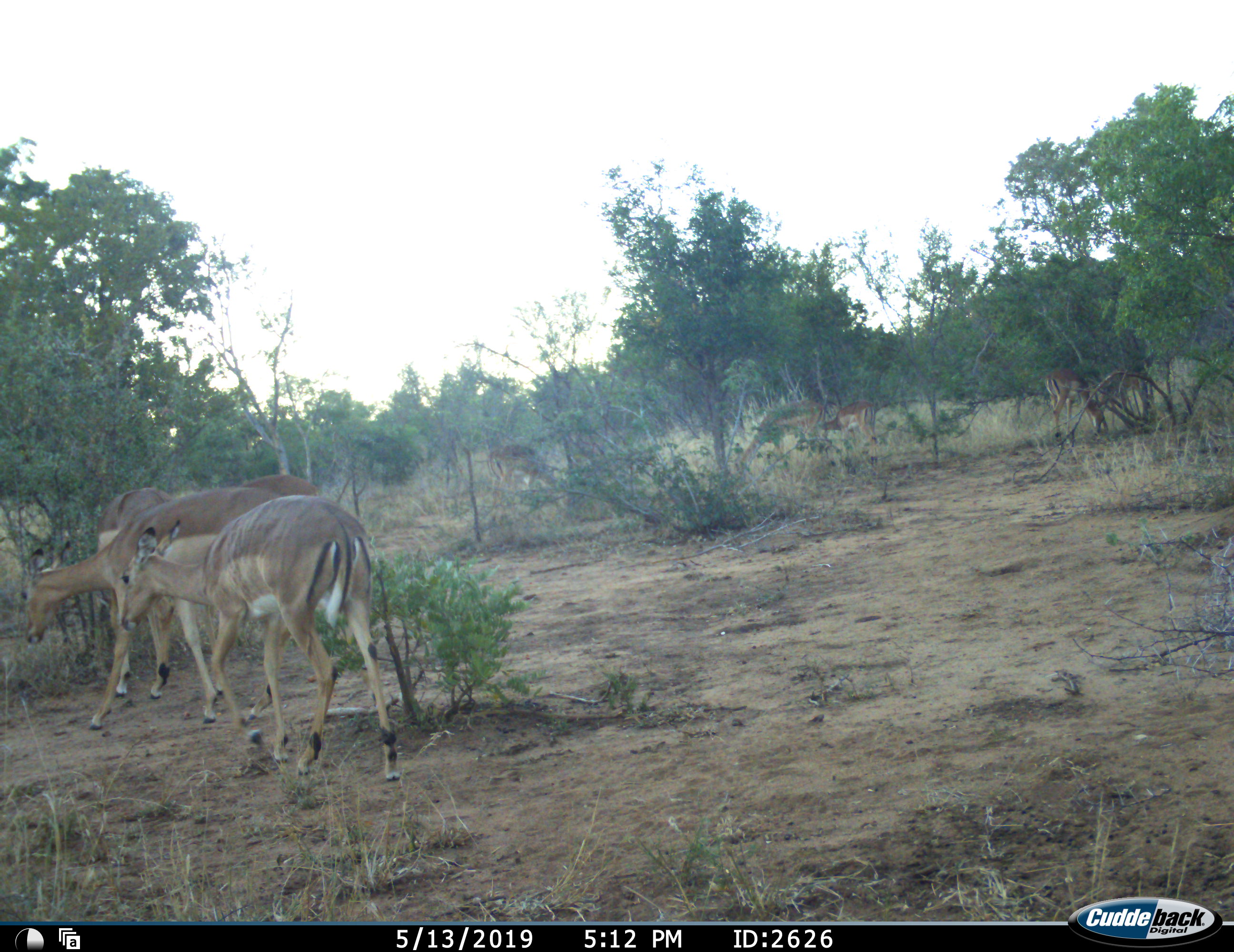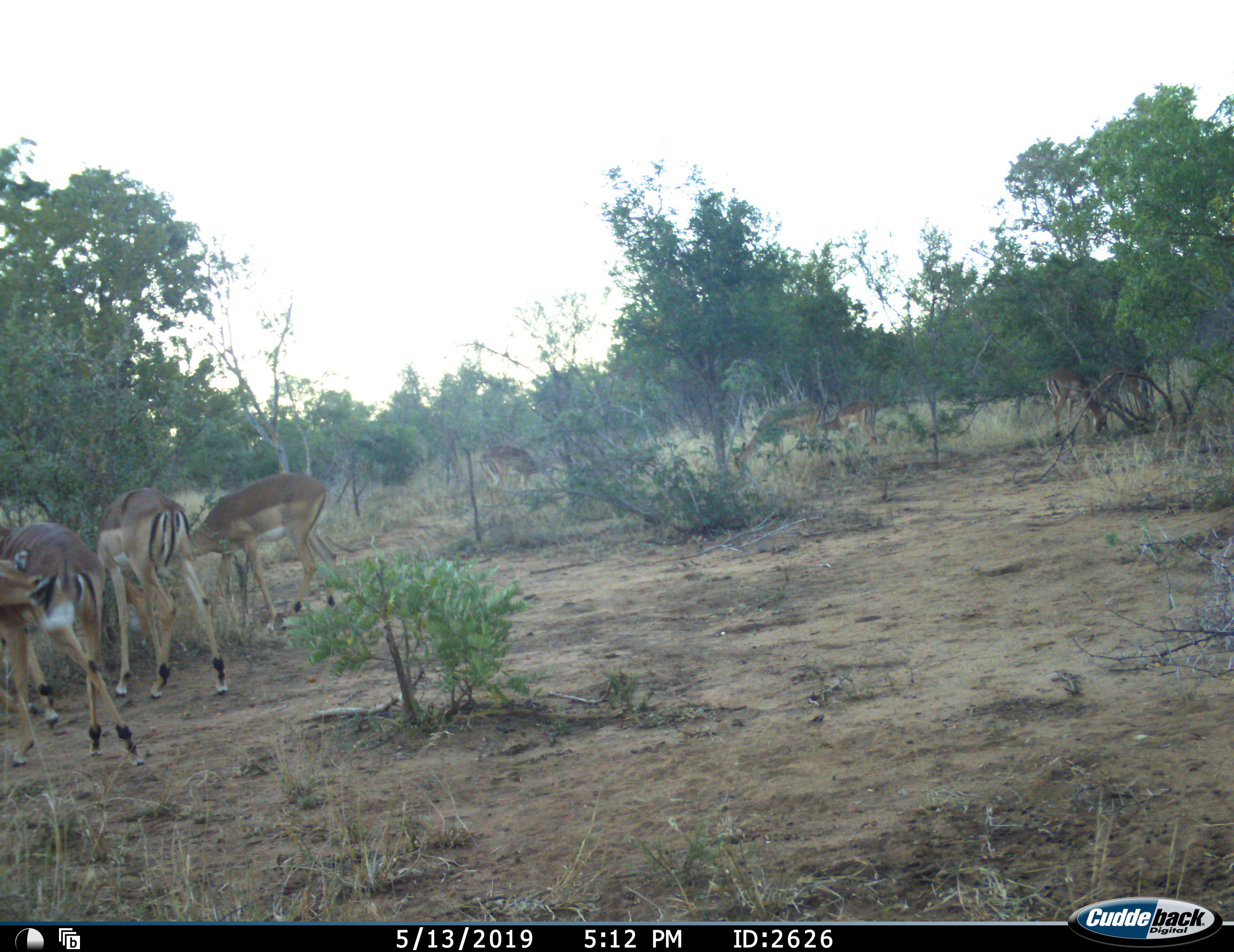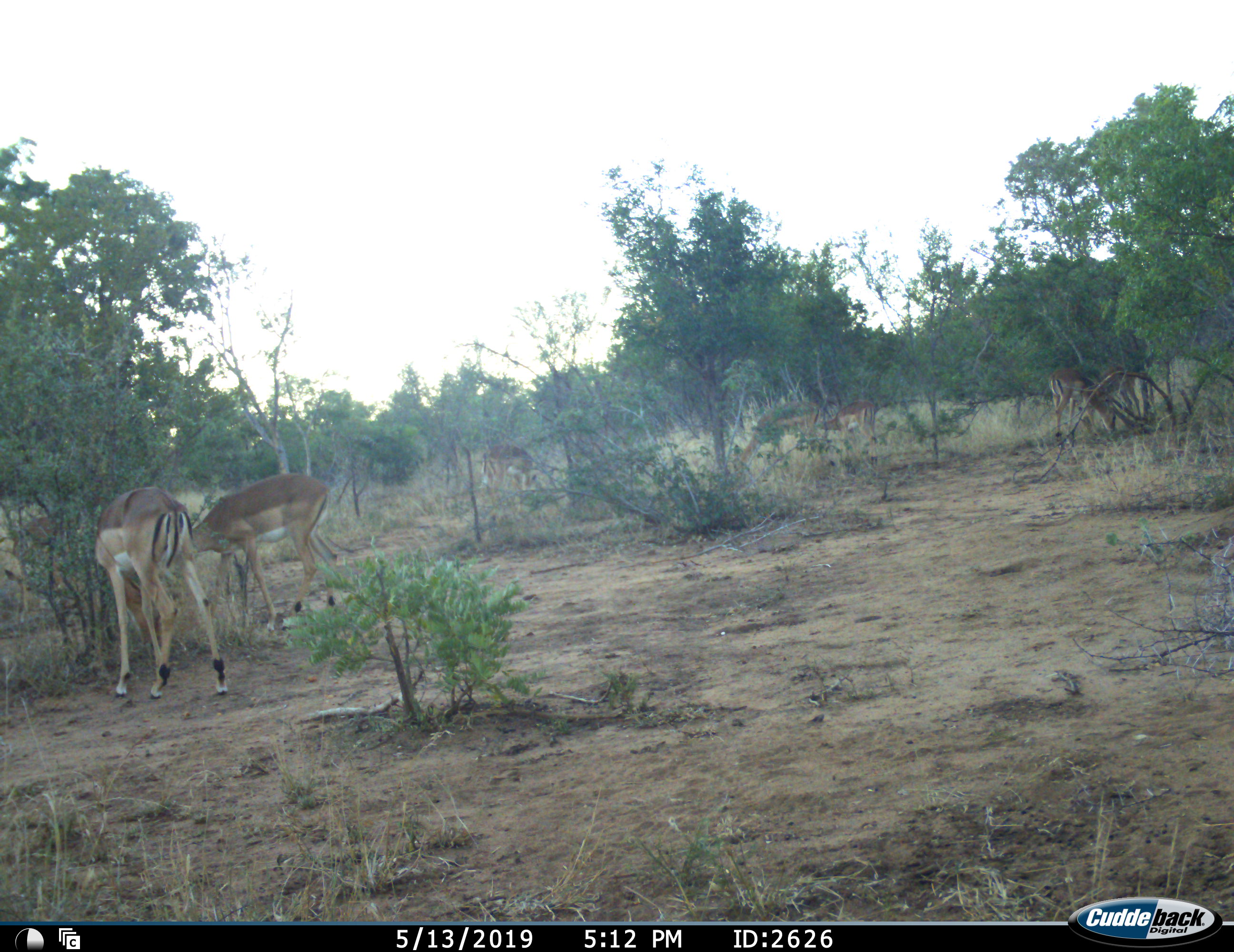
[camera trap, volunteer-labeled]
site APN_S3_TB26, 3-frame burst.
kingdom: Animalia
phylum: Chordata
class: Mammalia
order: Artiodactyla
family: Bovidae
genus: Aepyceros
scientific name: Aepyceros melampus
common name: impala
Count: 9.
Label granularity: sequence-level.